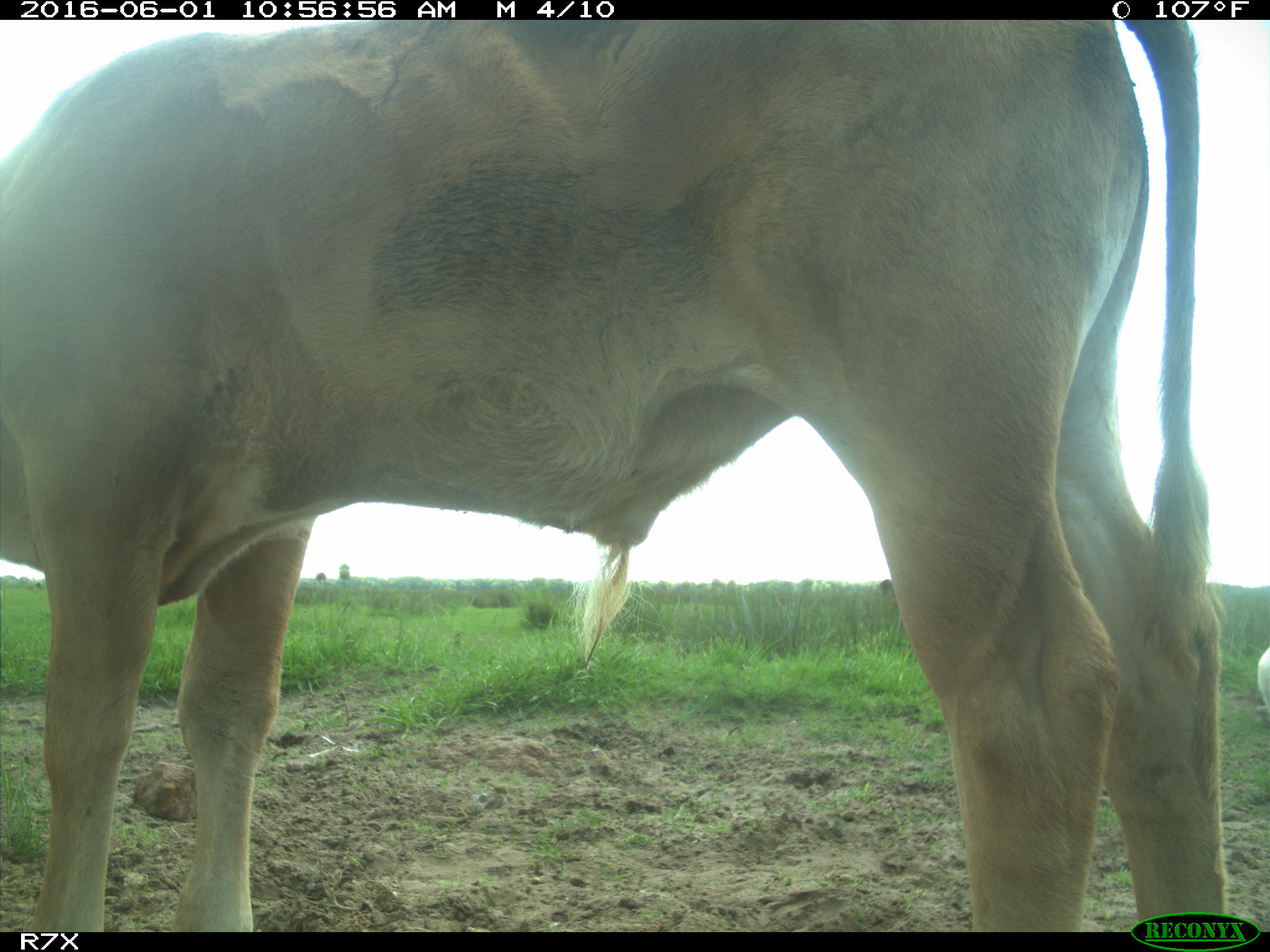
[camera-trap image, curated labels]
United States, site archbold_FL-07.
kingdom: Animalia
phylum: Chordata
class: Mammalia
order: Artiodactyla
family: Bovidae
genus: Bos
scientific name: Bos taurus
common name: domestic cow